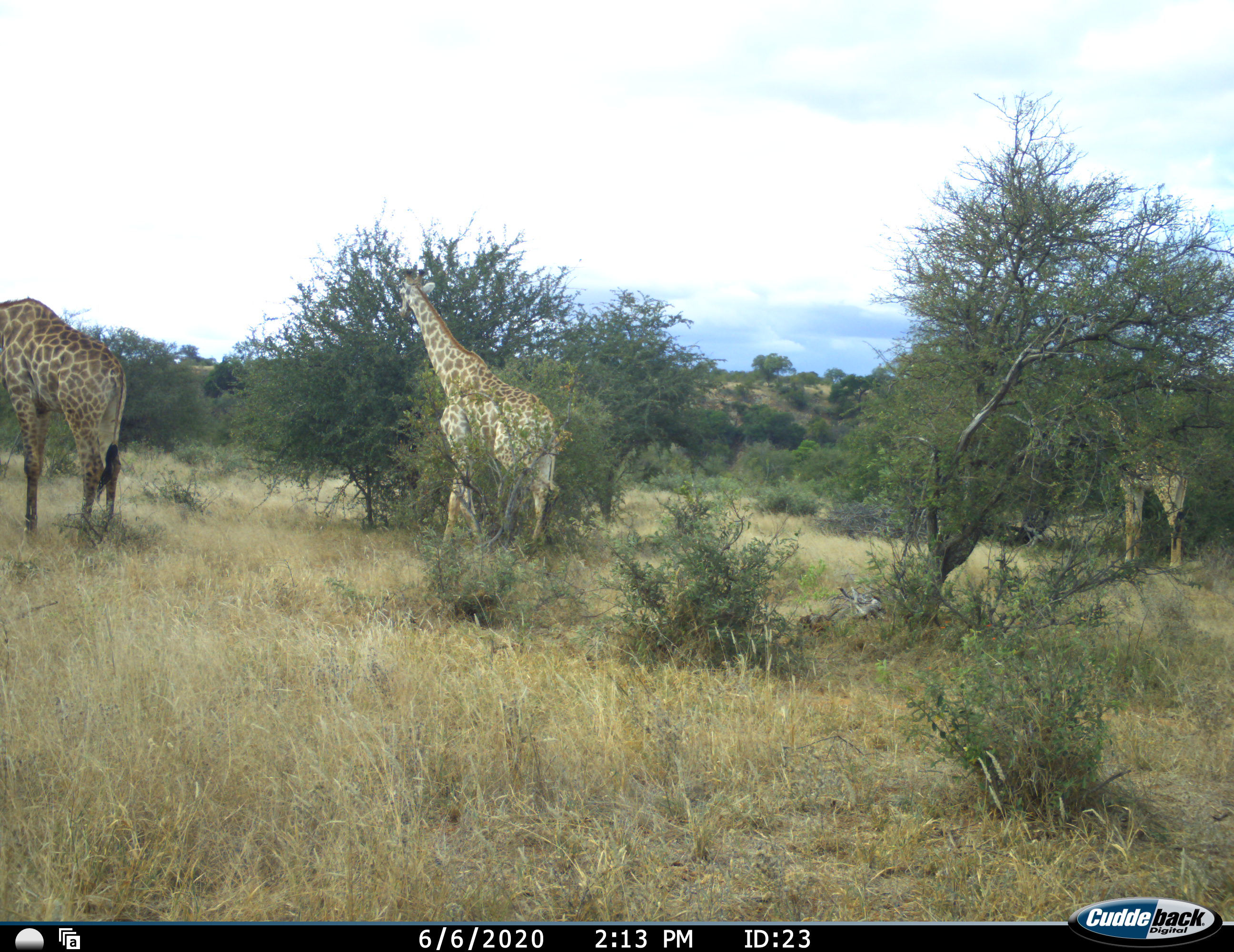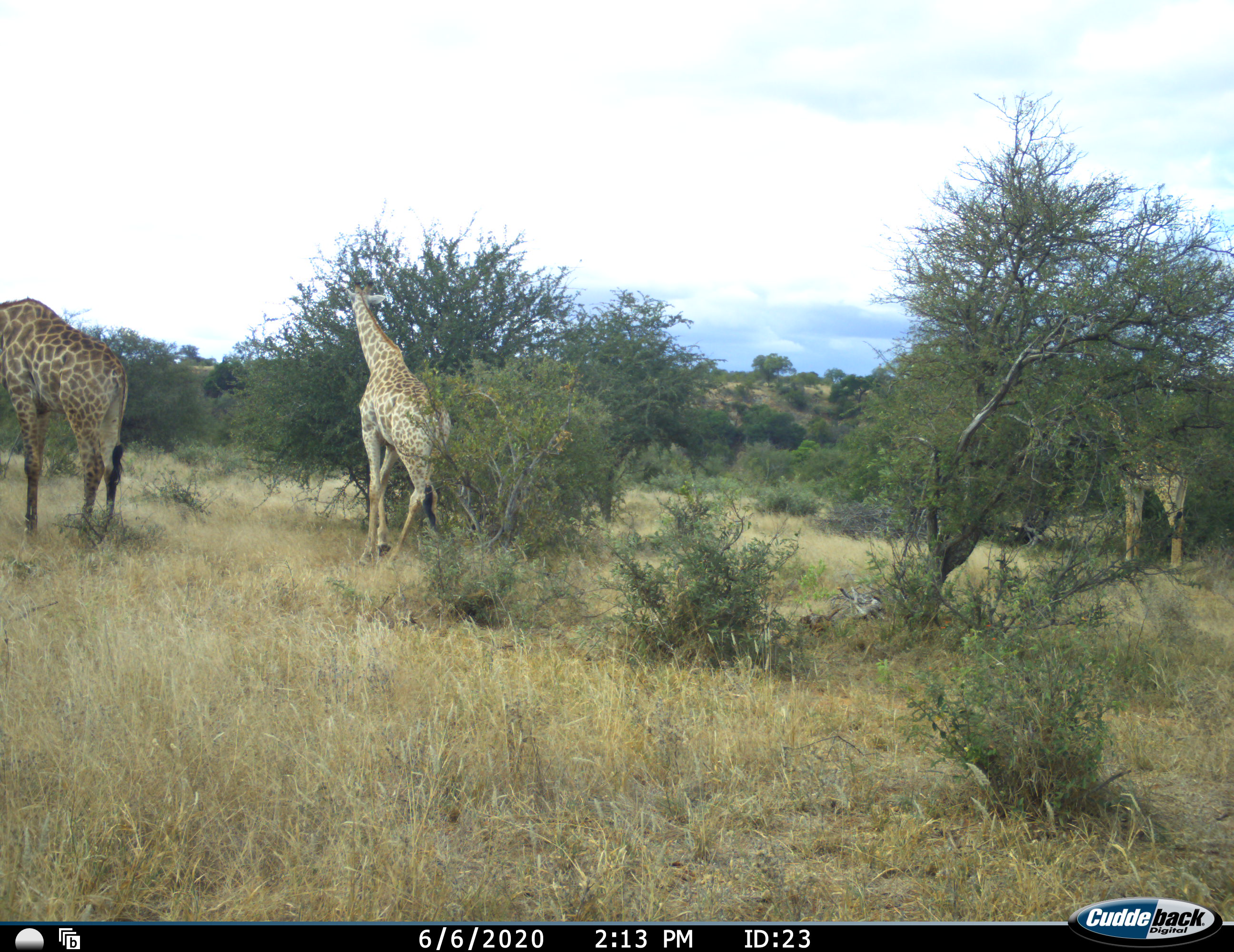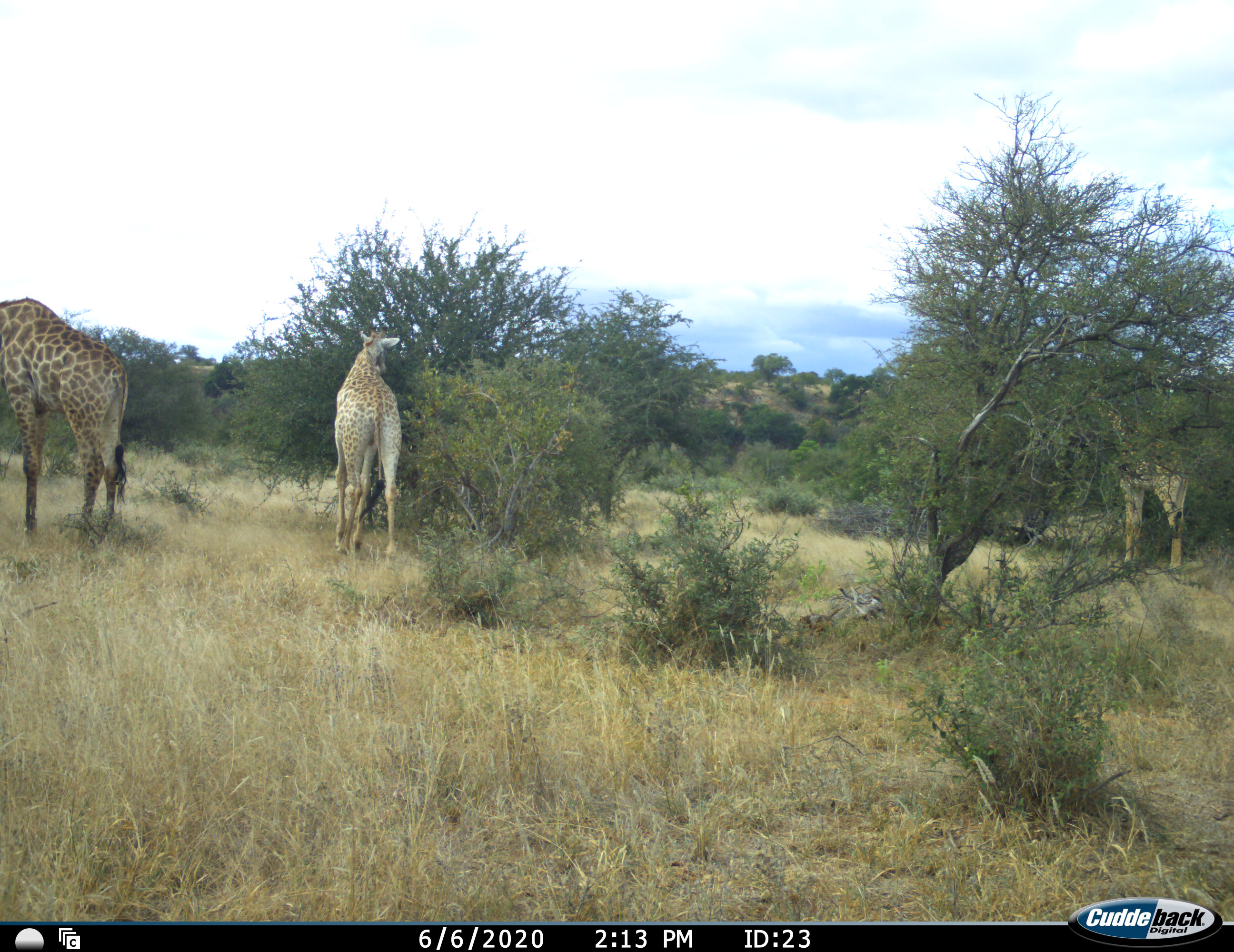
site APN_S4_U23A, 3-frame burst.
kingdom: Animalia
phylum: Chordata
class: Mammalia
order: Artiodactyla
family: Giraffidae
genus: Giraffa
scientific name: Giraffa camelopardalis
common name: giraffe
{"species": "giraffe (Giraffa camelopardalis)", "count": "3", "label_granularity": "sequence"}